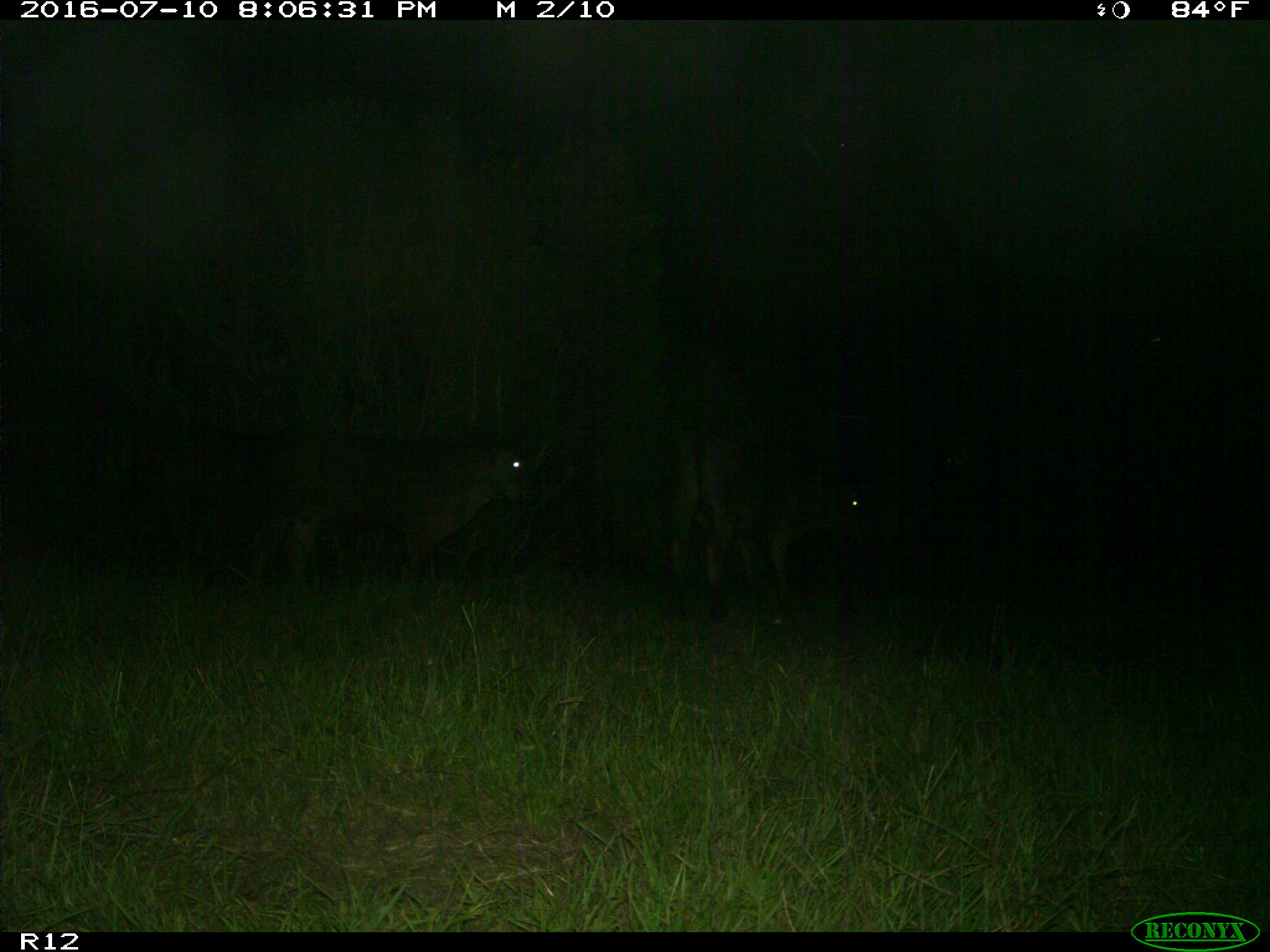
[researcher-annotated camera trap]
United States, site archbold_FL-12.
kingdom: Animalia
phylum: Chordata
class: Mammalia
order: Artiodactyla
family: Bovidae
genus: Bos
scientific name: Bos taurus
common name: domestic cow